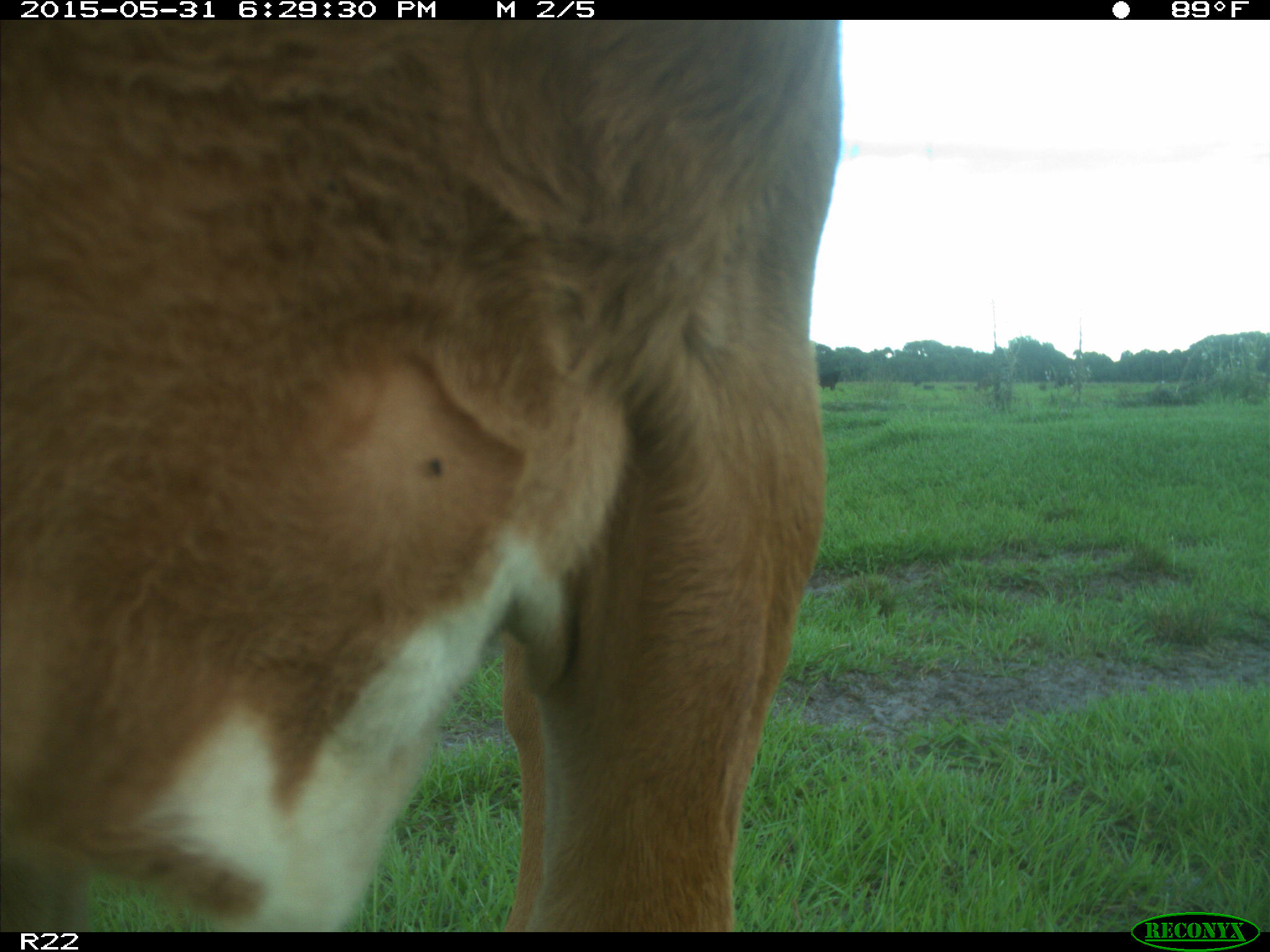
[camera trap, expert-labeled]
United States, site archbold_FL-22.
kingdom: Animalia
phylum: Chordata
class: Mammalia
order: Artiodactyla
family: Bovidae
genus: Bos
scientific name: Bos taurus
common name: domestic cow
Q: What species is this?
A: Bos taurus (domestic cow).